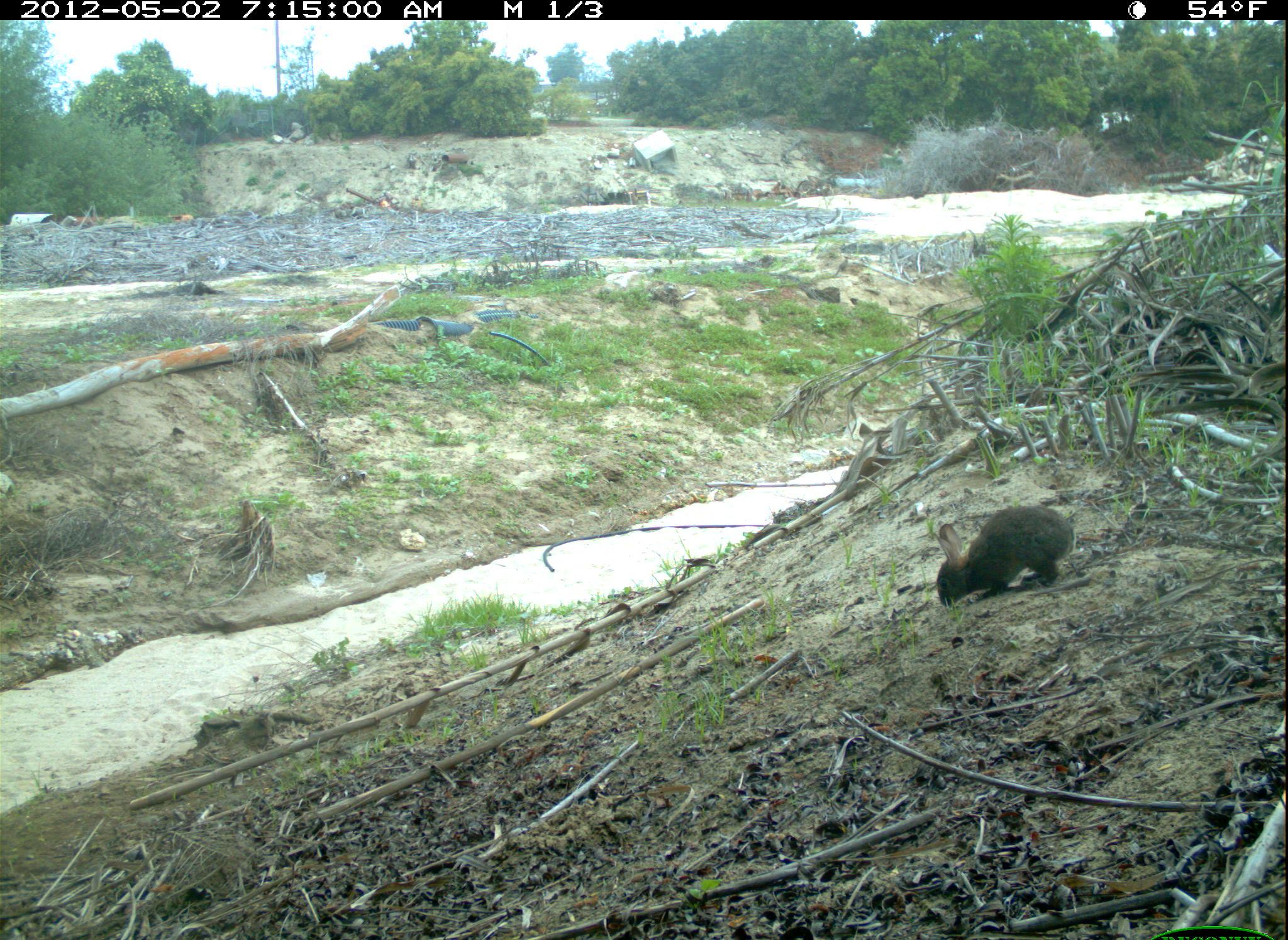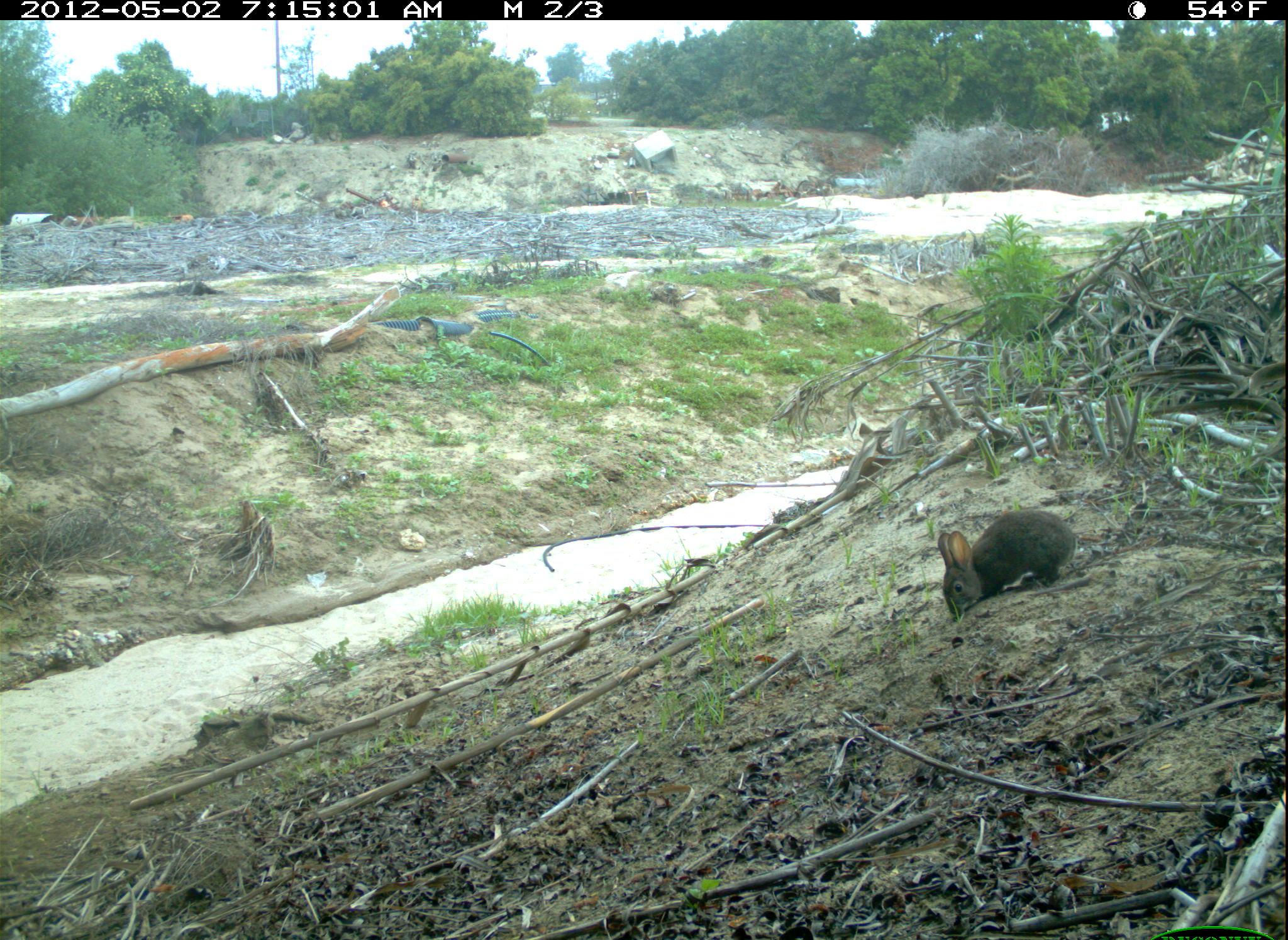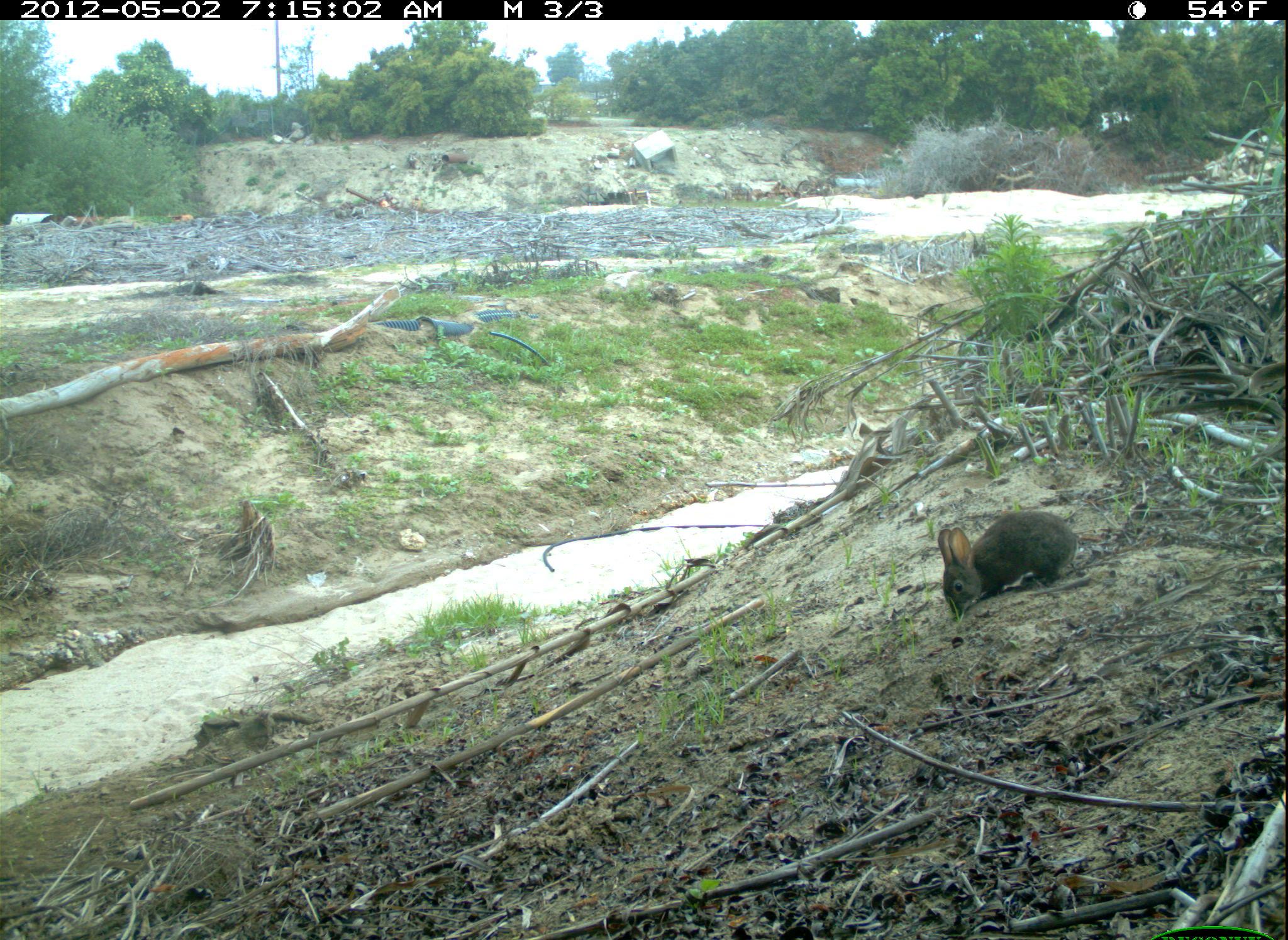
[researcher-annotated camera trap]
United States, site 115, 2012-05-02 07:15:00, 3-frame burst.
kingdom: Animalia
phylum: Chordata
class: Mammalia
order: Lagomorpha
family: Leporidae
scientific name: Leporidae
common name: rabbits and hares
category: rabbit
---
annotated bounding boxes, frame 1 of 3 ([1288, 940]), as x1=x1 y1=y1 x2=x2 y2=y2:
rabbit: x1=926 y1=499 x2=1084 y2=610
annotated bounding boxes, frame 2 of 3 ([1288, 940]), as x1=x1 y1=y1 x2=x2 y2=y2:
rabbit: x1=935 y1=506 x2=1082 y2=623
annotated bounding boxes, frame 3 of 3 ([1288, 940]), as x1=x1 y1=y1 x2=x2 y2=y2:
rabbit: x1=934 y1=507 x2=1090 y2=615